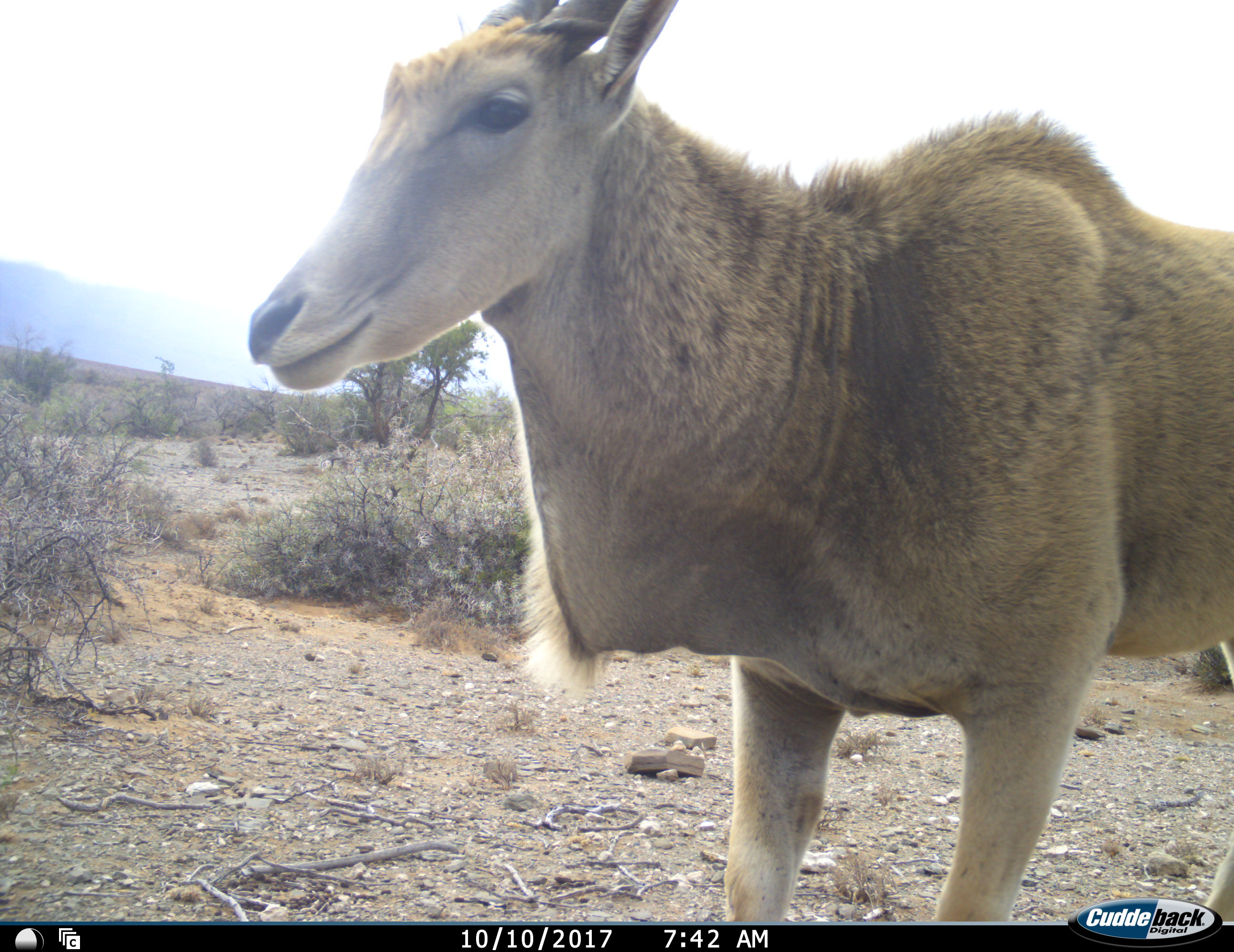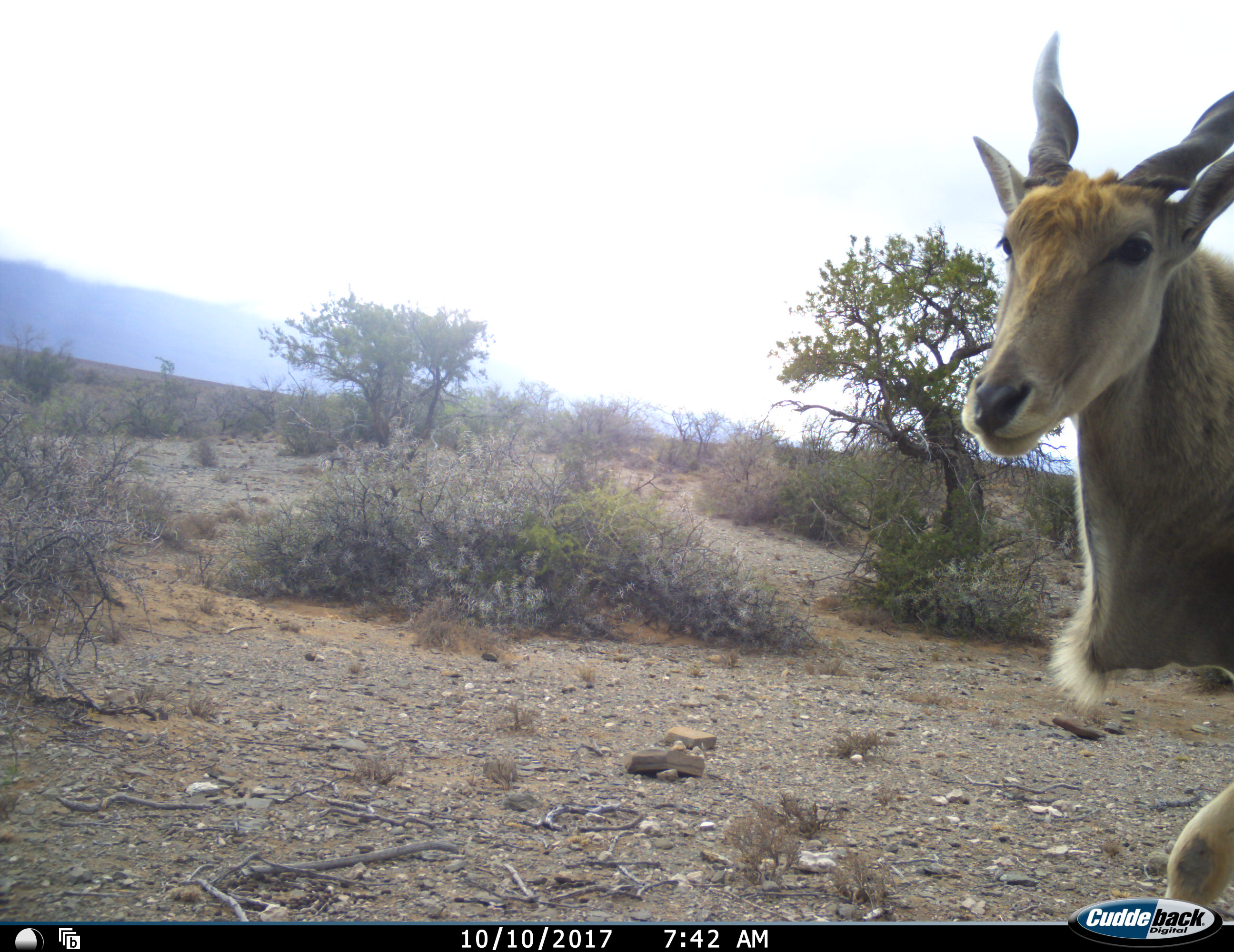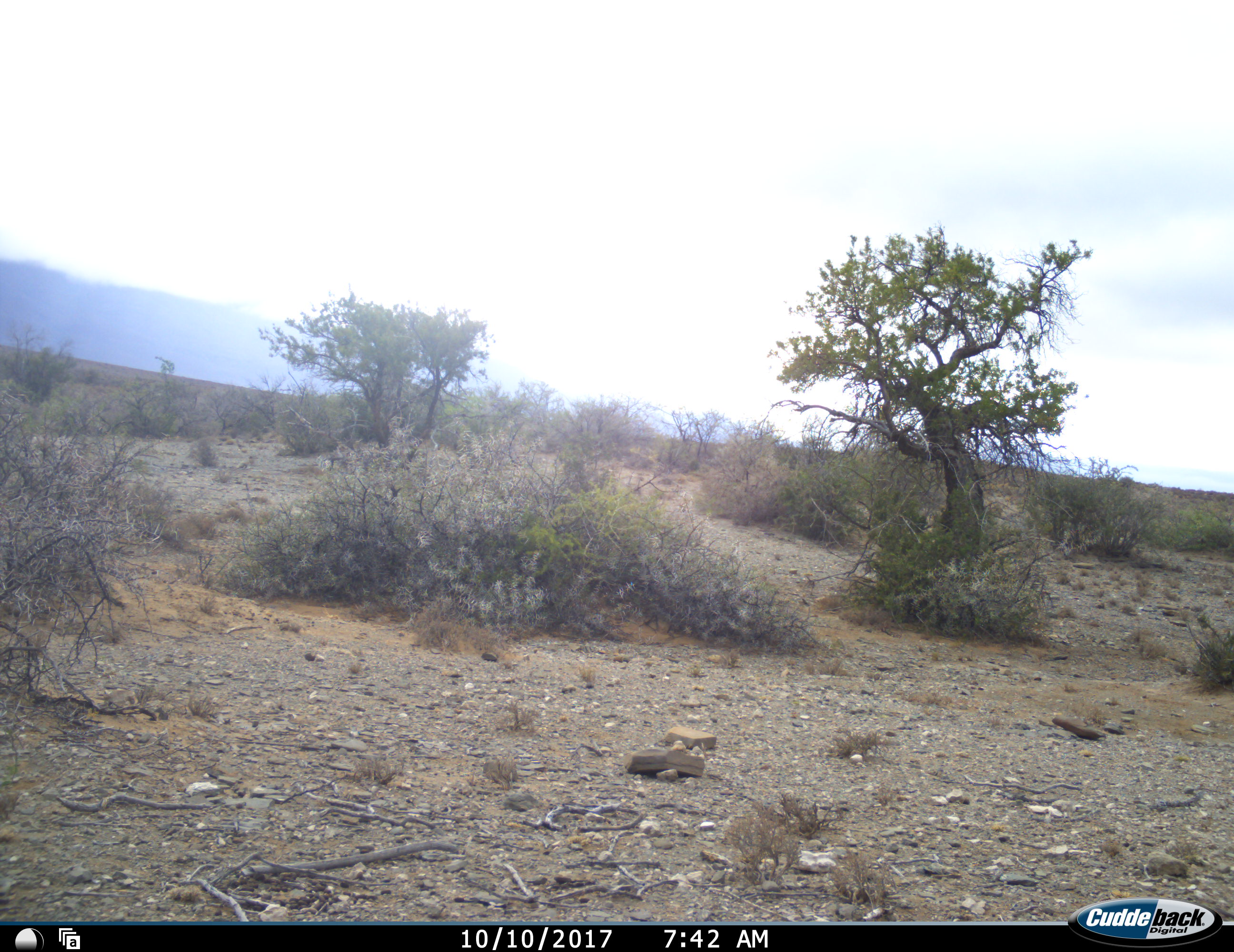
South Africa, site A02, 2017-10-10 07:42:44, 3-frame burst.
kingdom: Animalia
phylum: Chordata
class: Mammalia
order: Artiodactyla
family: Bovidae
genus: Tragelaphus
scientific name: Tragelaphus oryx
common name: eland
Eland (Tragelaphus oryx), count 1. Behavior (volunteer vote fractions): standing 33%, resting 0%, moving 89%, interacting 0%. Young present (vote fraction): 11%. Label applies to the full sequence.